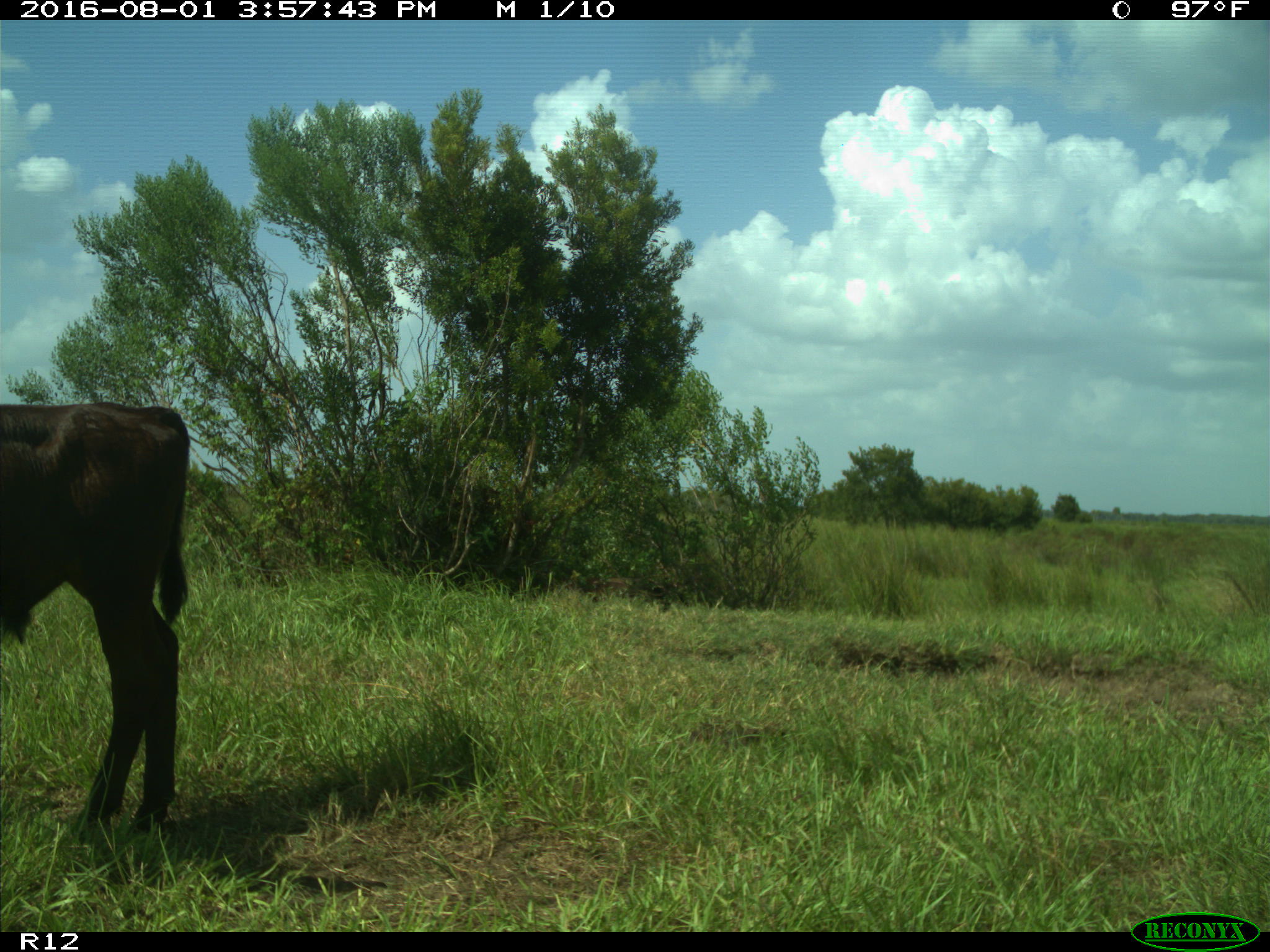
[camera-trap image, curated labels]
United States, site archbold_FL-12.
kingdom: Animalia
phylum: Chordata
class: Mammalia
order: Artiodactyla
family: Bovidae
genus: Bos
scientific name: Bos taurus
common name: domestic cow